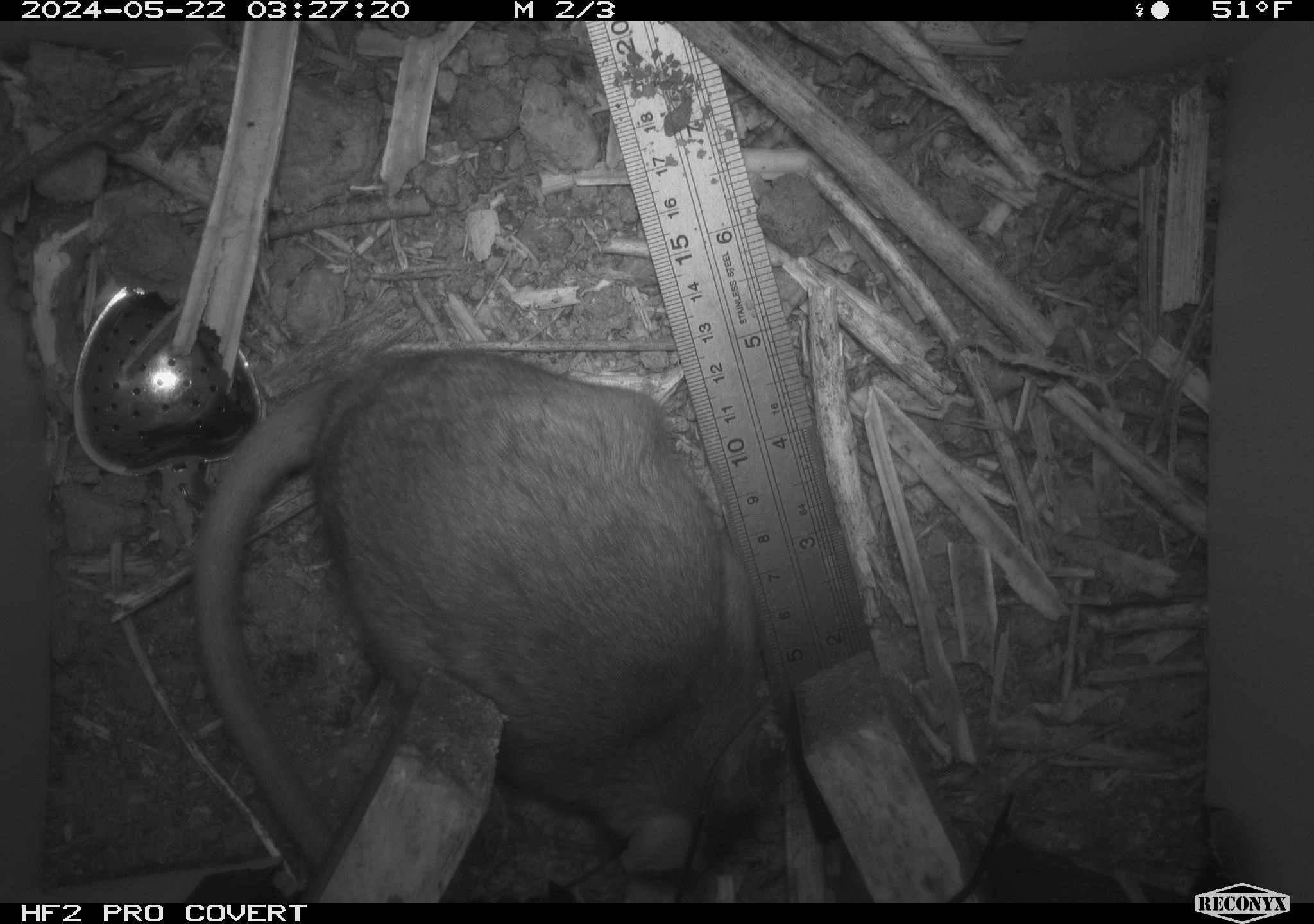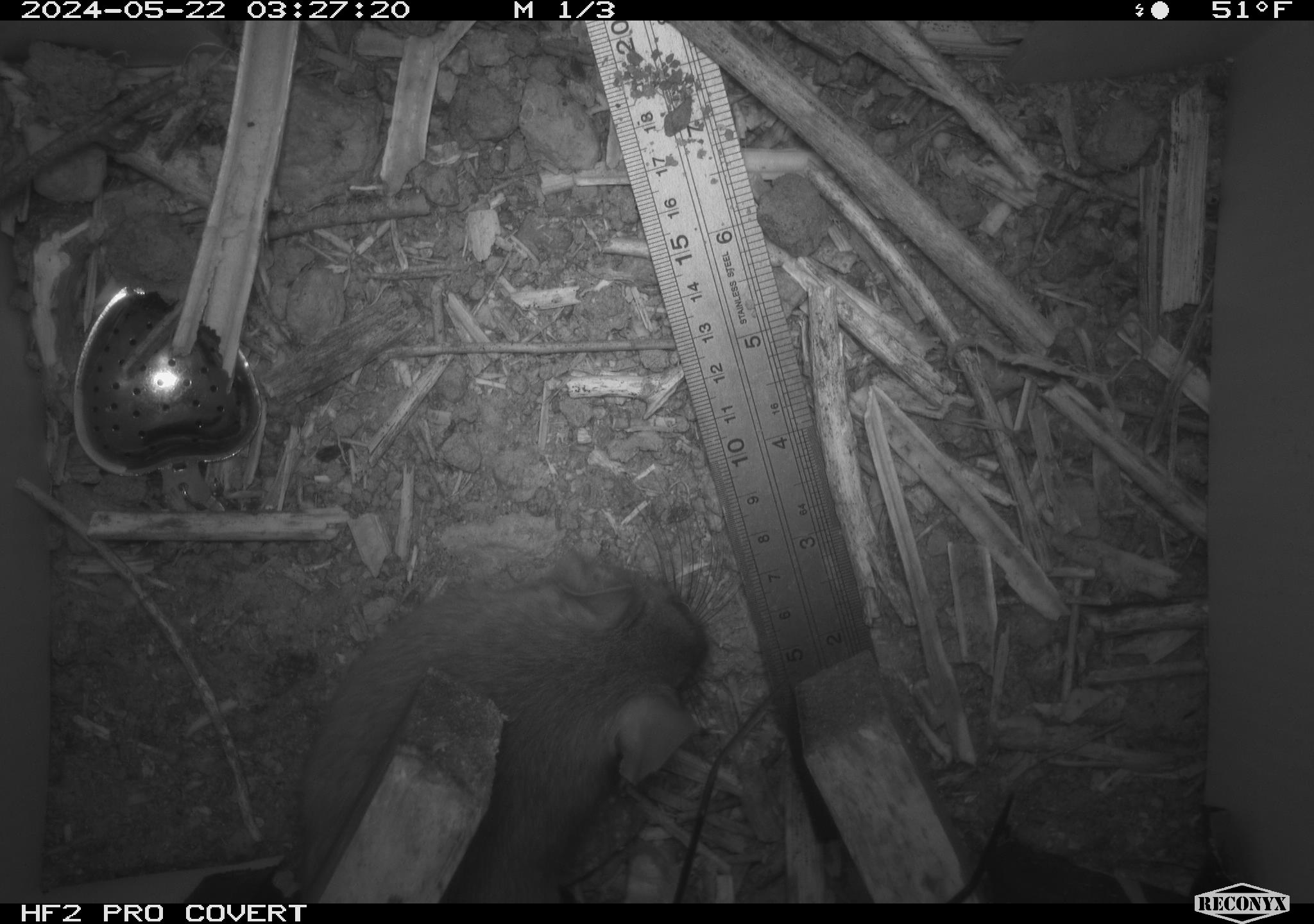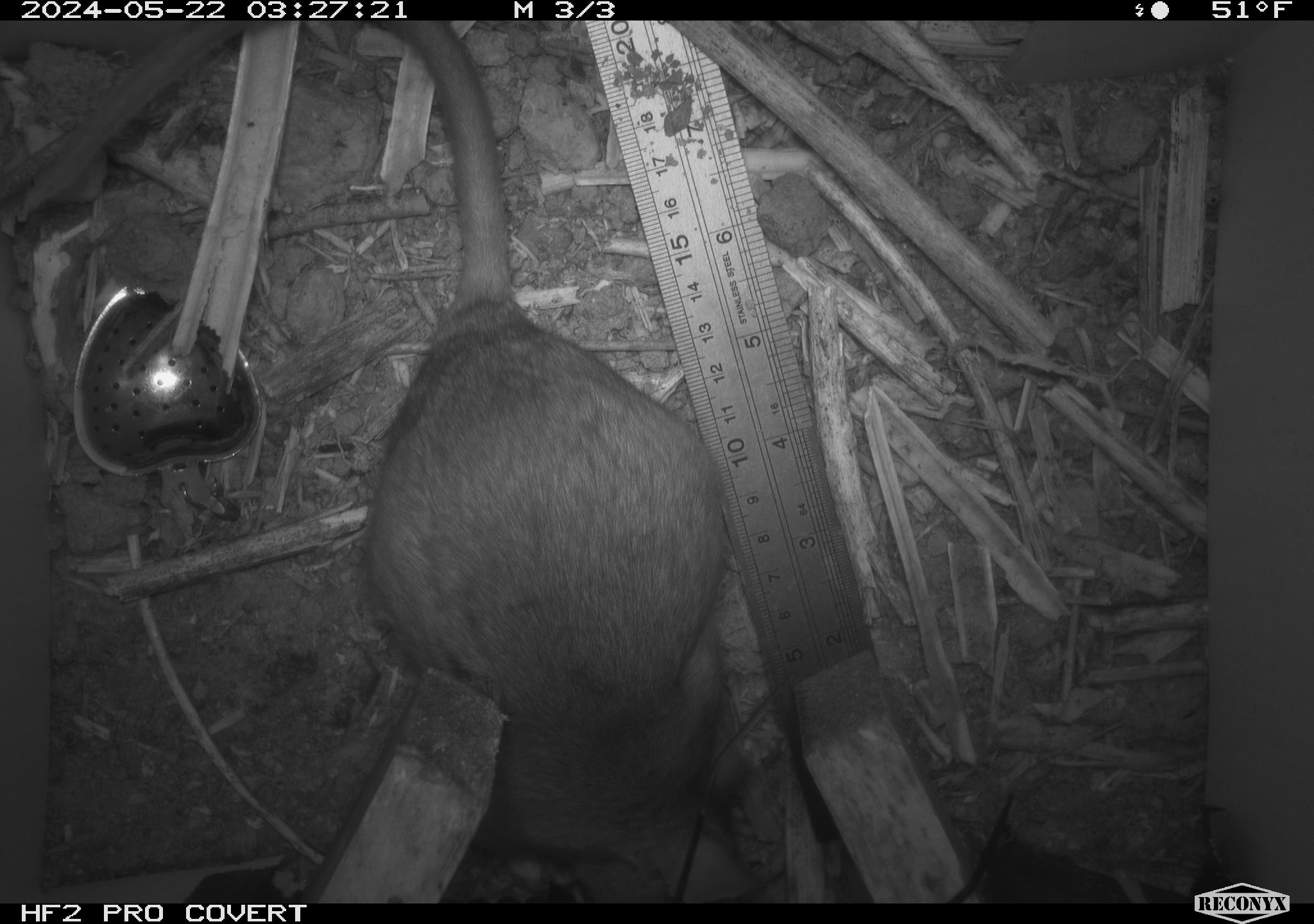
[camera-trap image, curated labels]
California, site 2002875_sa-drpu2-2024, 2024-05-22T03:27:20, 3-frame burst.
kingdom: Animalia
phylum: Chordata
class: Mammalia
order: Rodentia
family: Cricetidae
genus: Neotoma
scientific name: Neotoma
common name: pack rat or woodrat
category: neotoma species